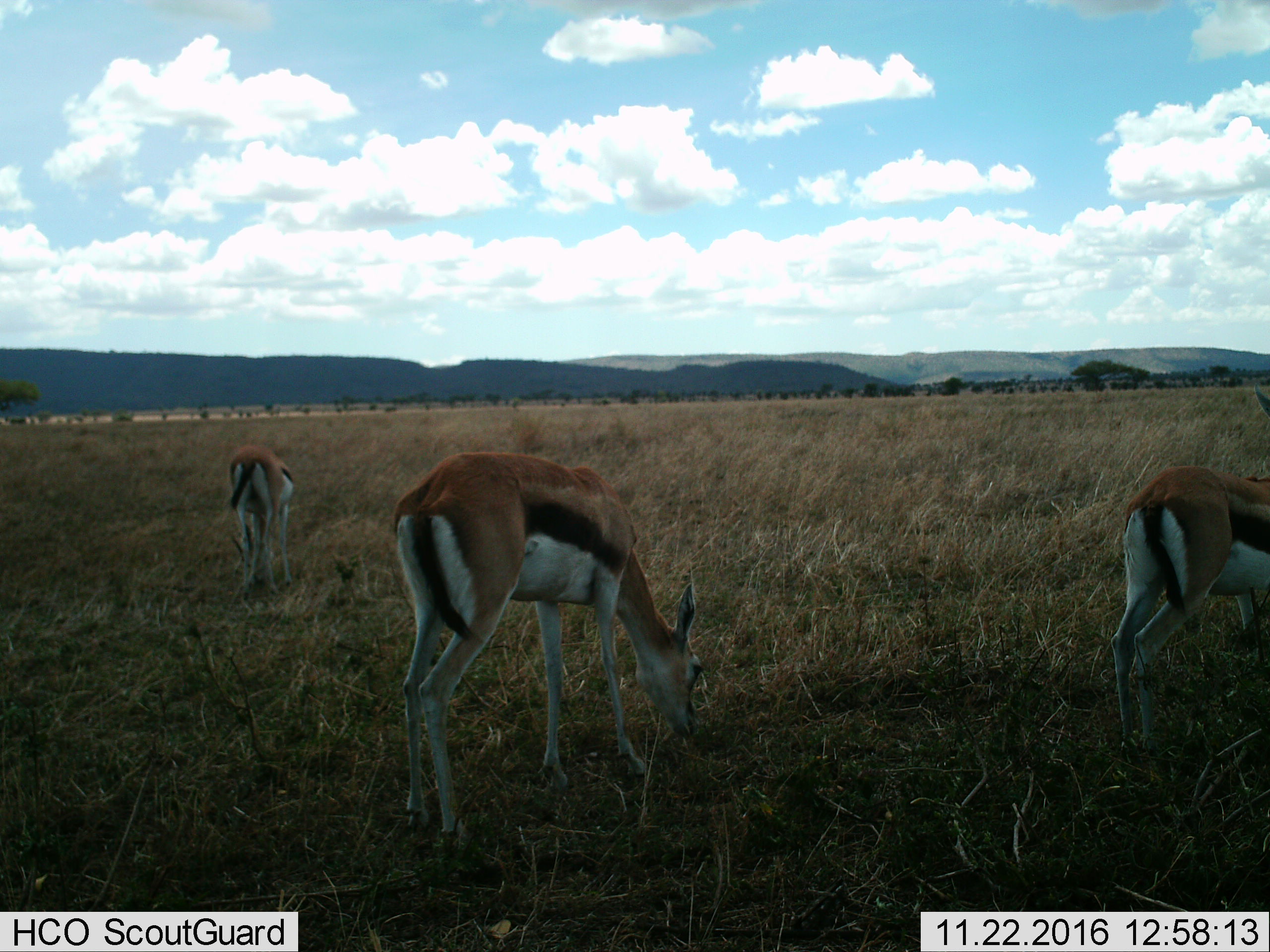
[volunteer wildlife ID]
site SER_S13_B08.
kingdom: Animalia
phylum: Chordata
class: Mammalia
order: Artiodactyla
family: Bovidae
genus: Eudorcas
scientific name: Eudorcas thomsonii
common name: thomson's gazelle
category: gazellethomsons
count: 3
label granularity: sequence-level